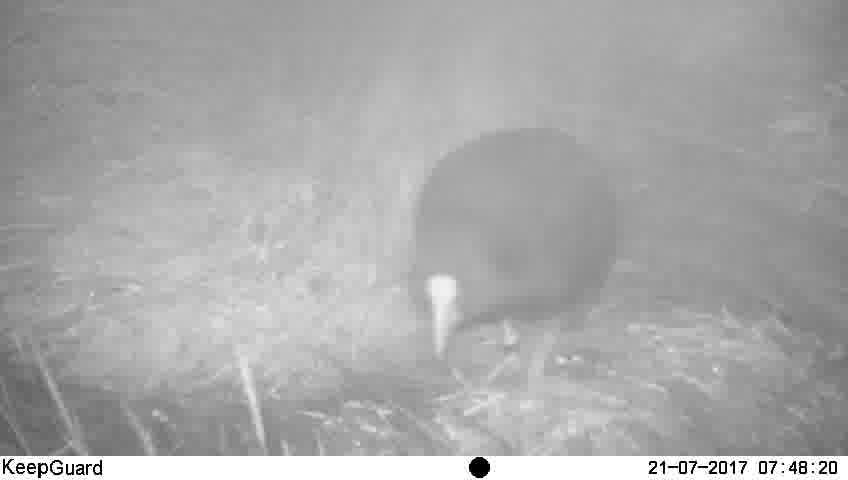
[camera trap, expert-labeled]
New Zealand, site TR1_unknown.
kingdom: Animalia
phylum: Chordata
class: Aves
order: Gruiformes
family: Rallidae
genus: Porphyrio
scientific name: Porphyrio mantelli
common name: takahe